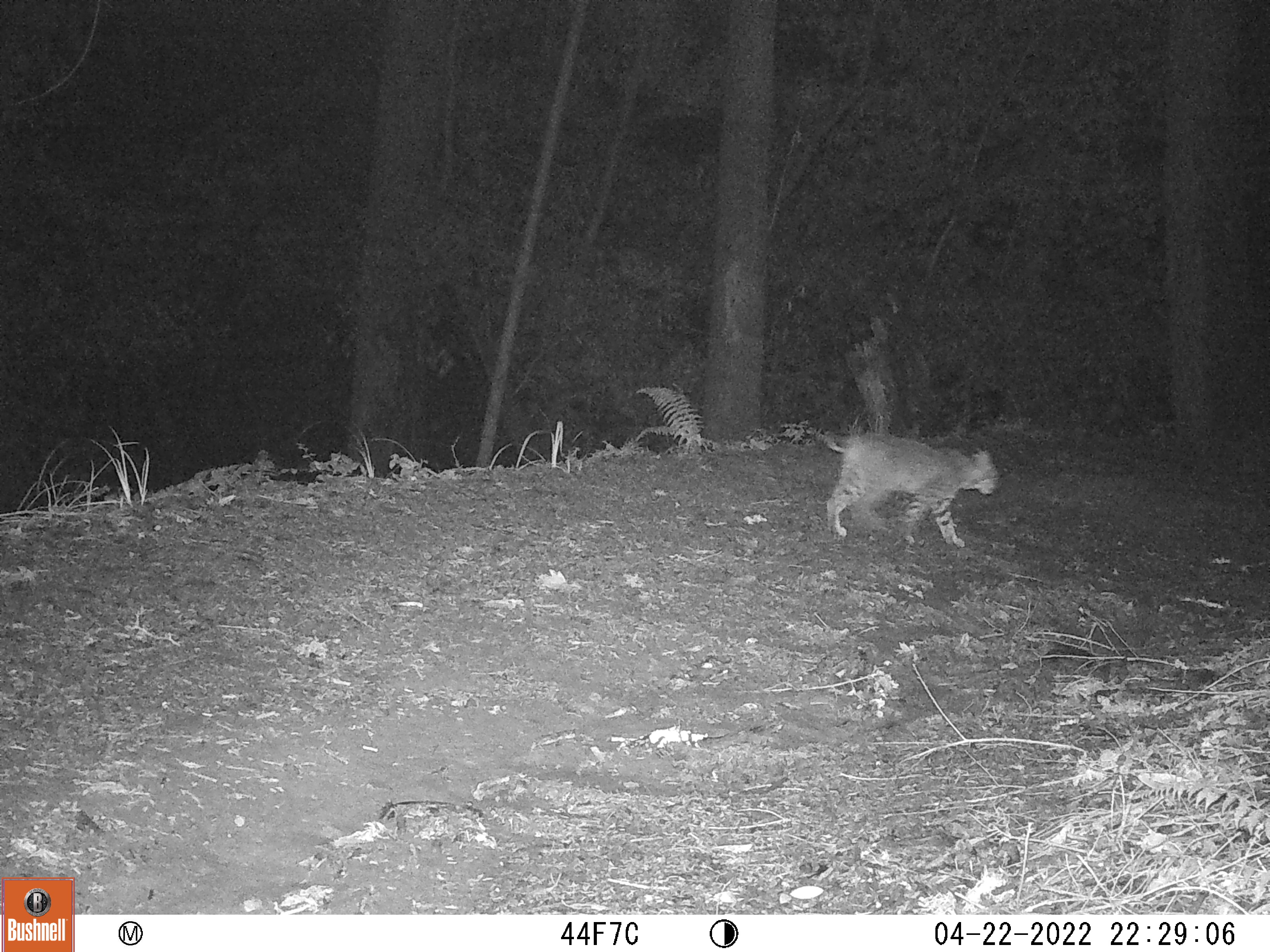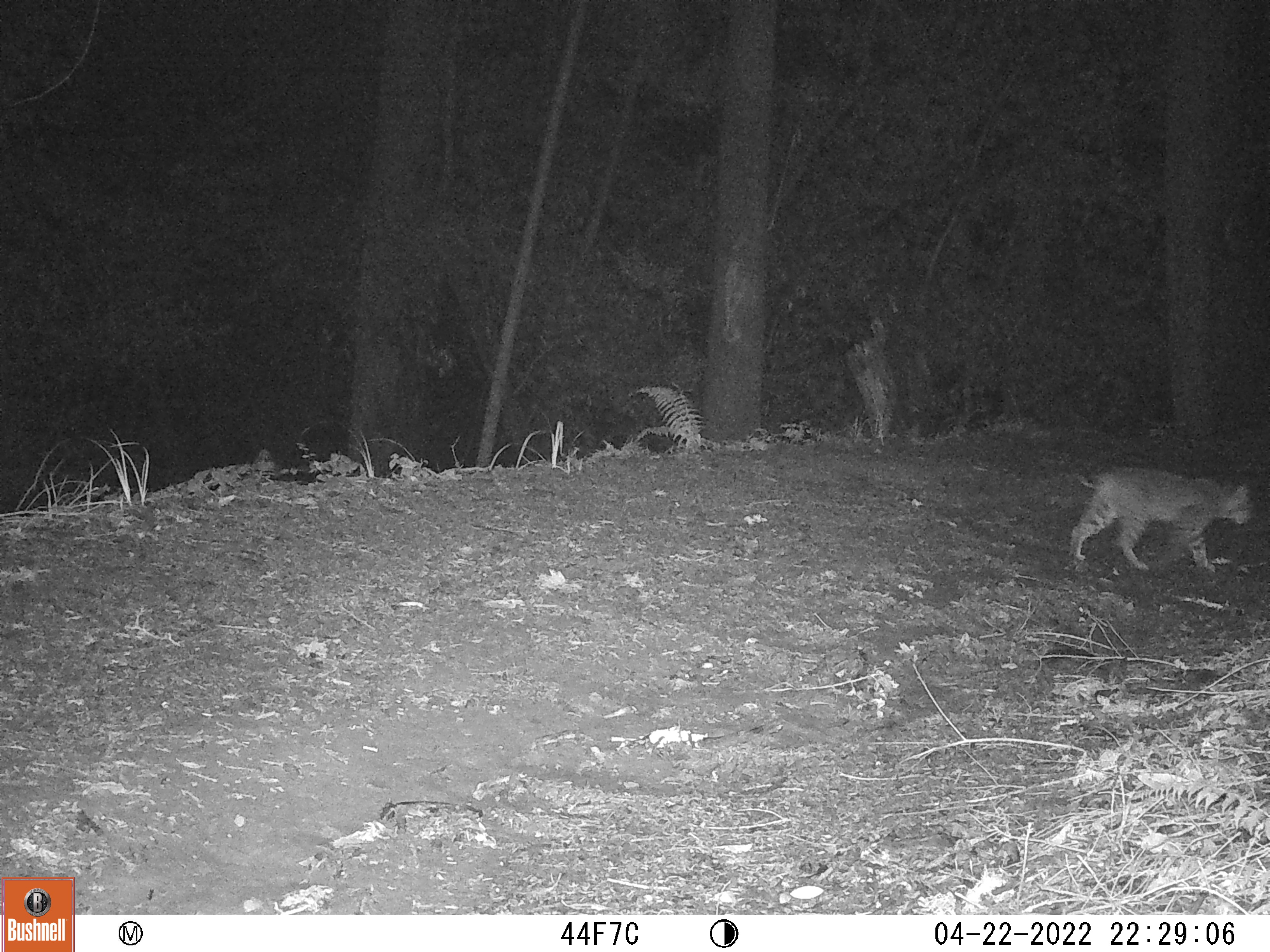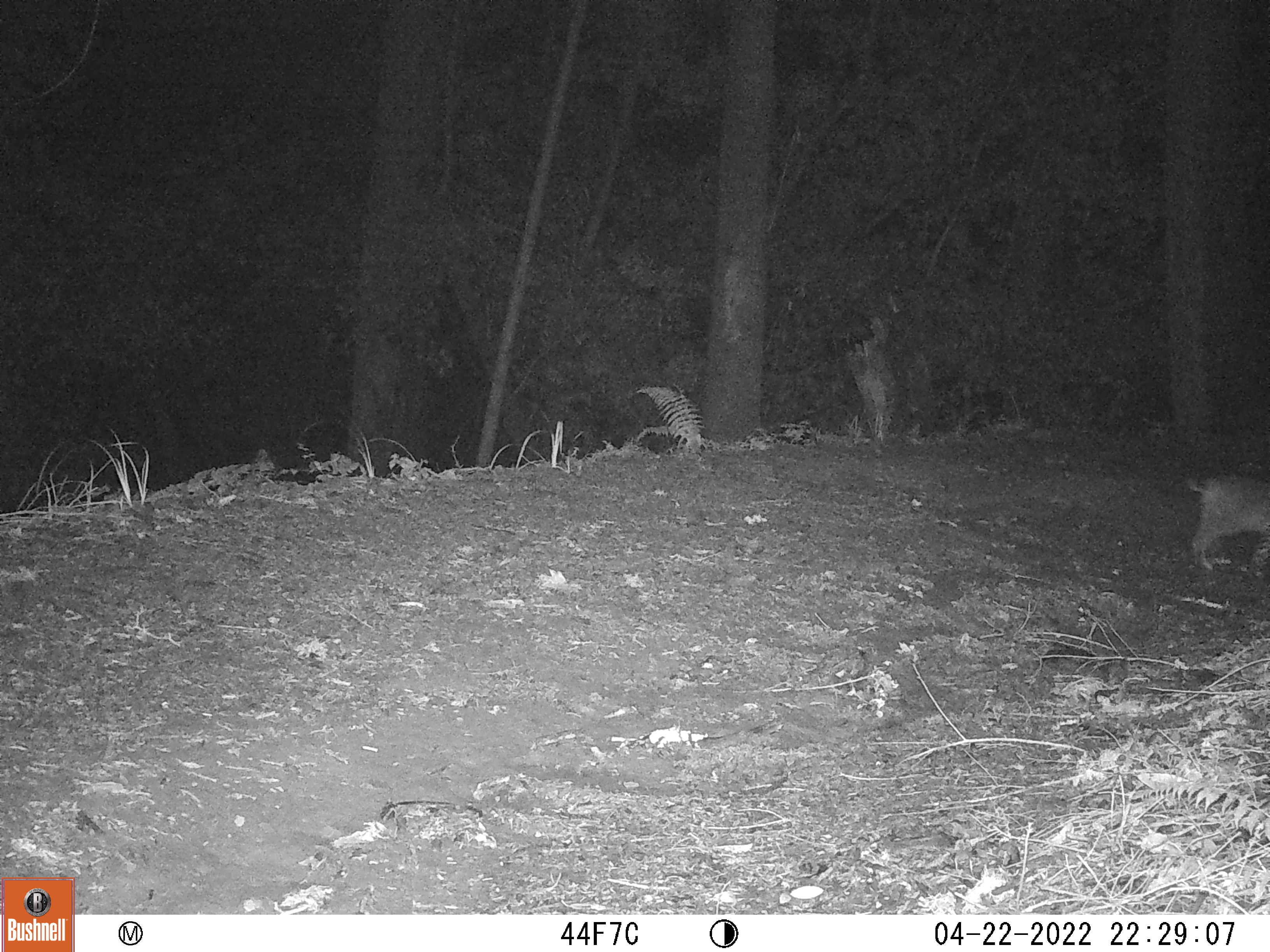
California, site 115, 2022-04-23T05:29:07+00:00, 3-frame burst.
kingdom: Animalia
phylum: Chordata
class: Mammalia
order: Carnivora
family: Felidae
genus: Lynx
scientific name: Lynx rufus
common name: bobcat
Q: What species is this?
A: Bobcat (Lynx rufus).